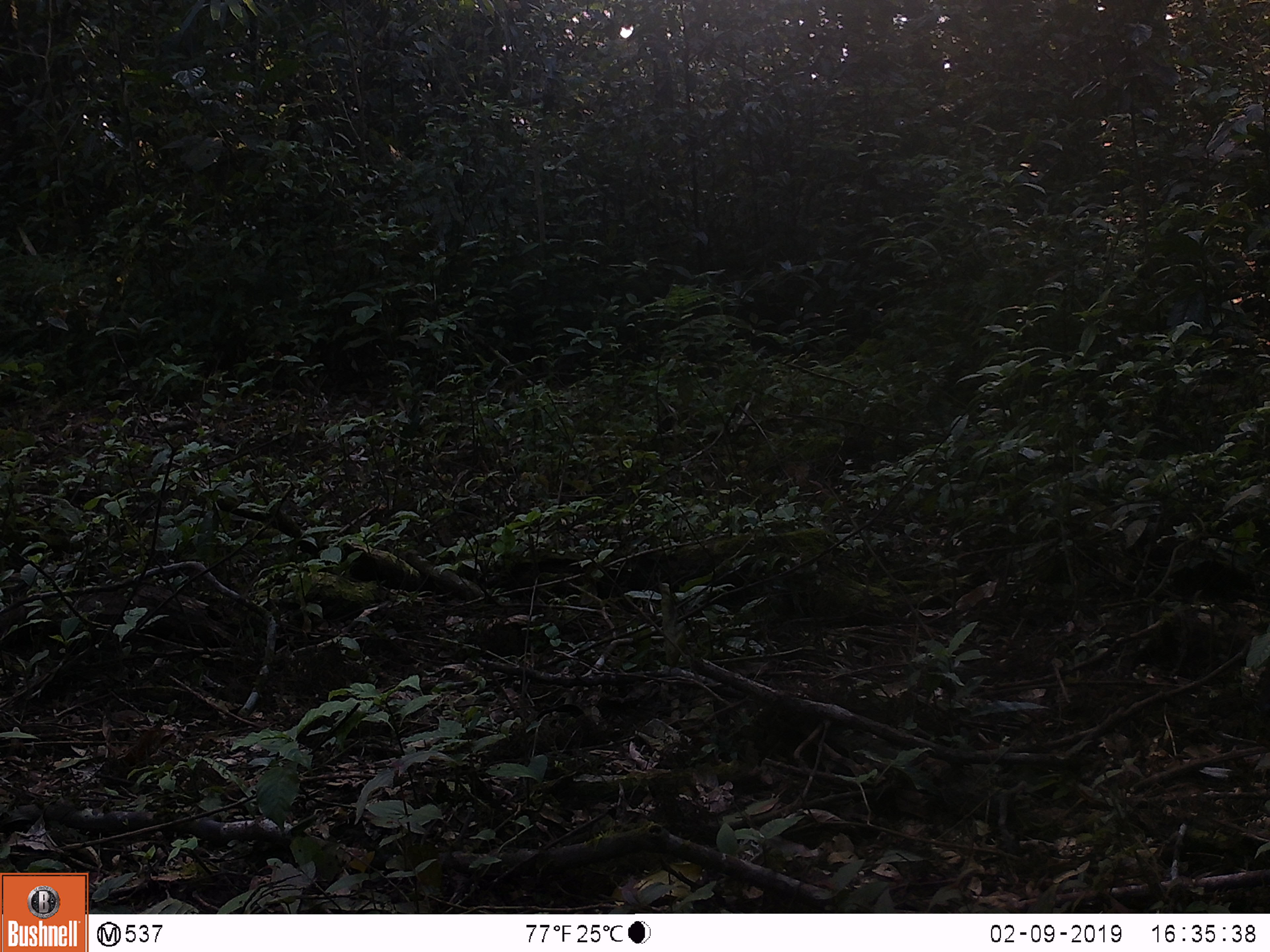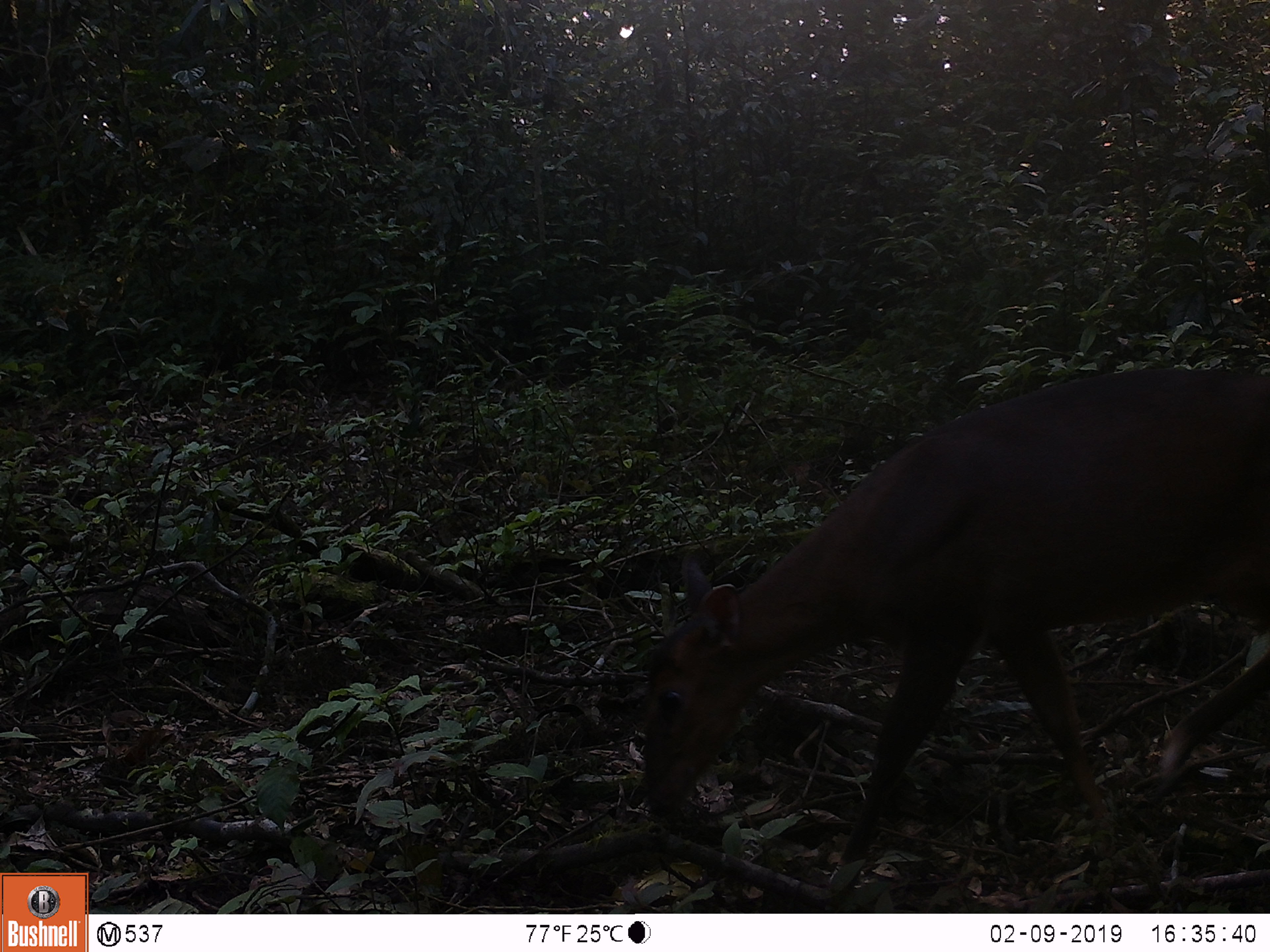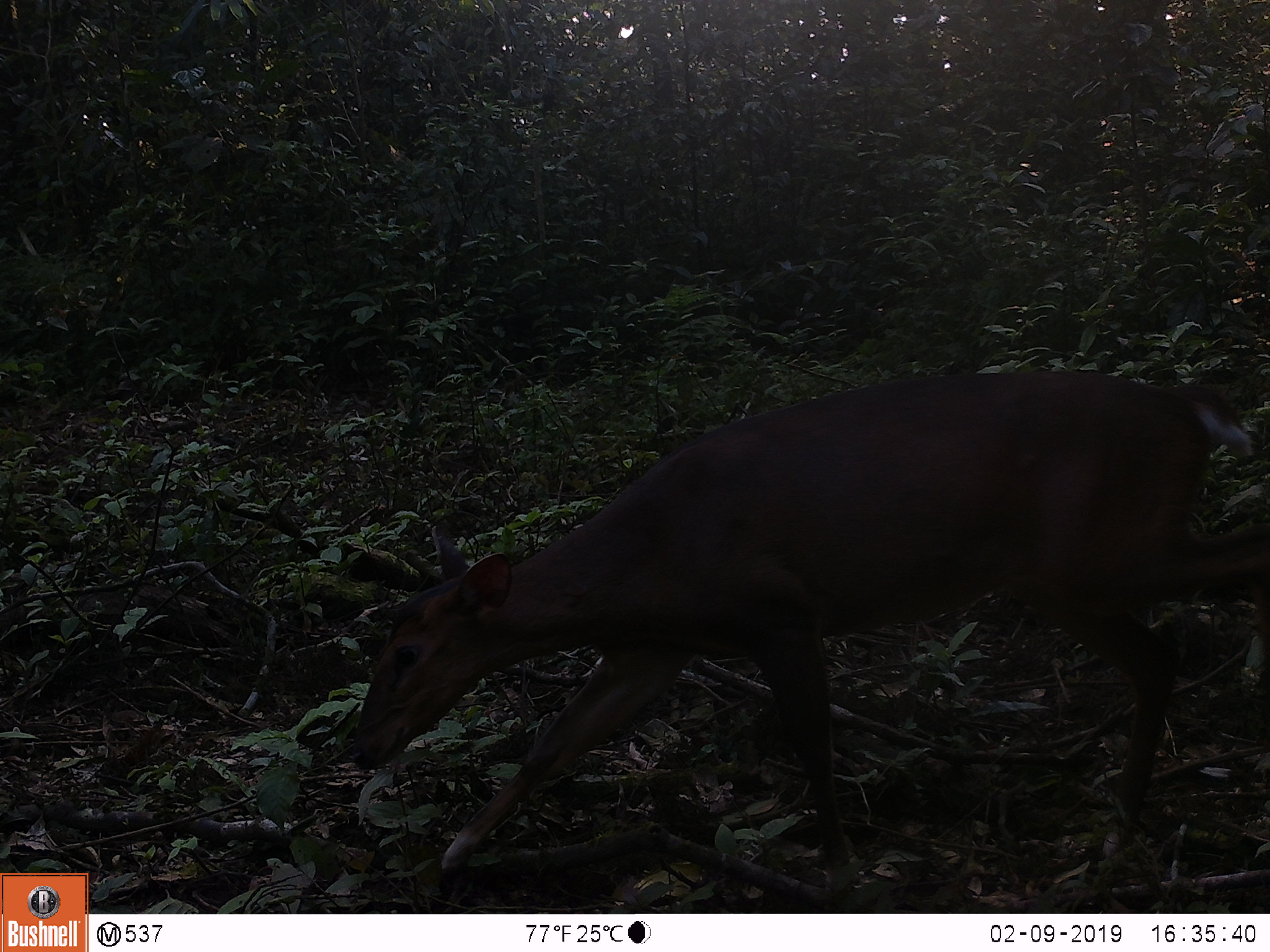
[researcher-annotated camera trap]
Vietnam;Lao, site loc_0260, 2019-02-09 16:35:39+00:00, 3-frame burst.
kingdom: Animalia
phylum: Chordata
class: Mammalia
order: Artiodactyla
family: Cervidae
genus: Muntiacus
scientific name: Muntiacus vuquangensis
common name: large-antlered muntjac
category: large antlered muntjac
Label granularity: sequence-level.